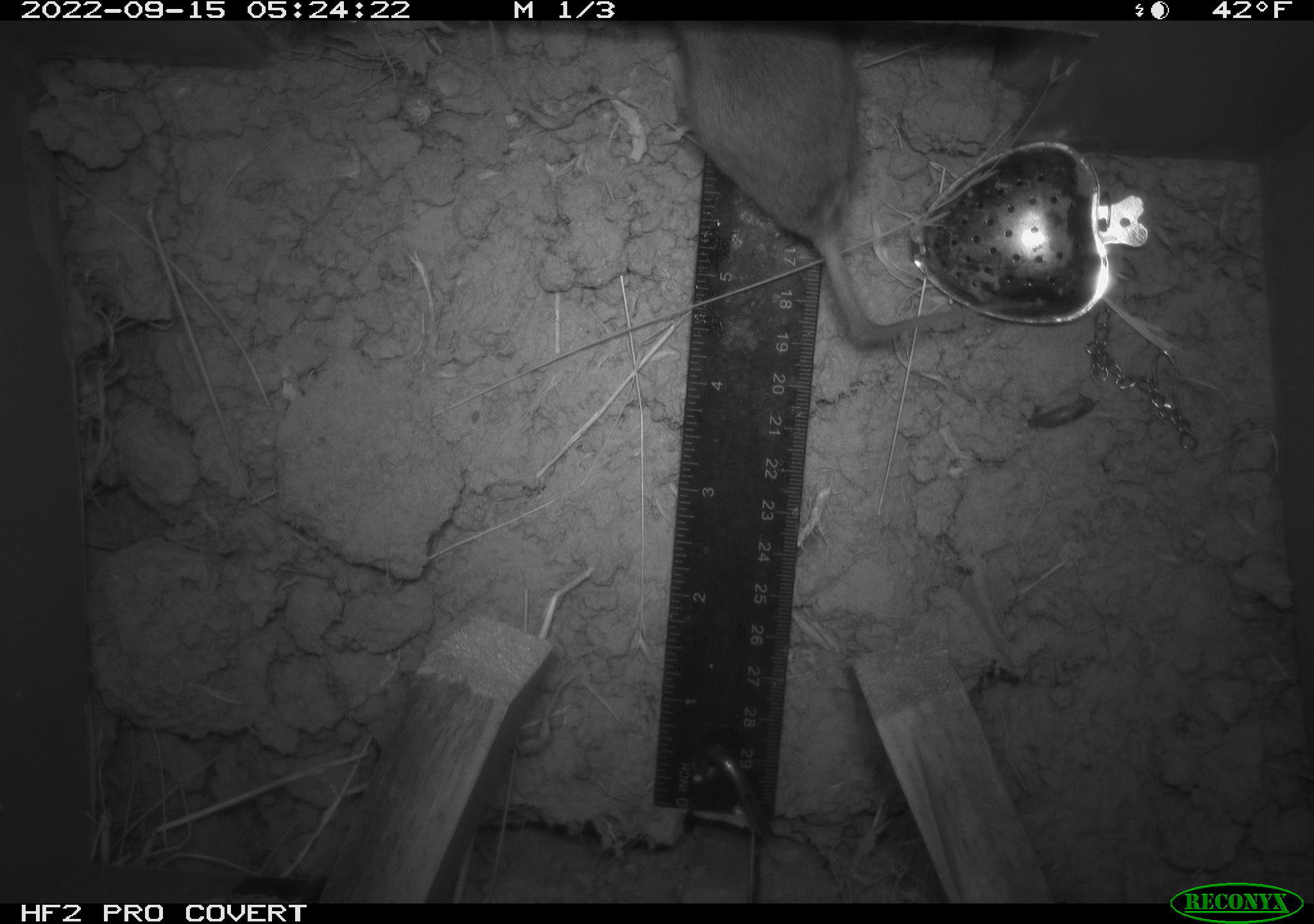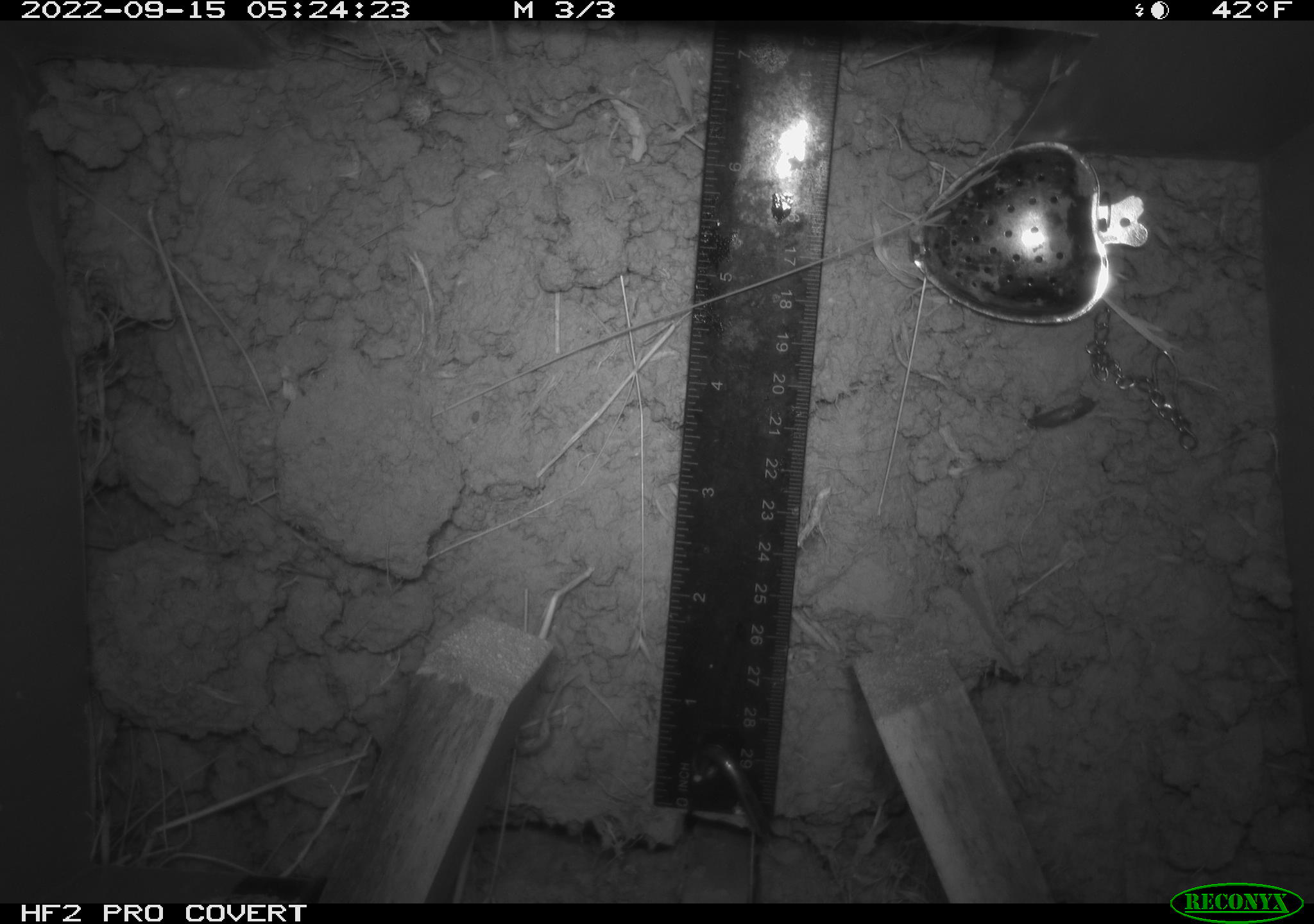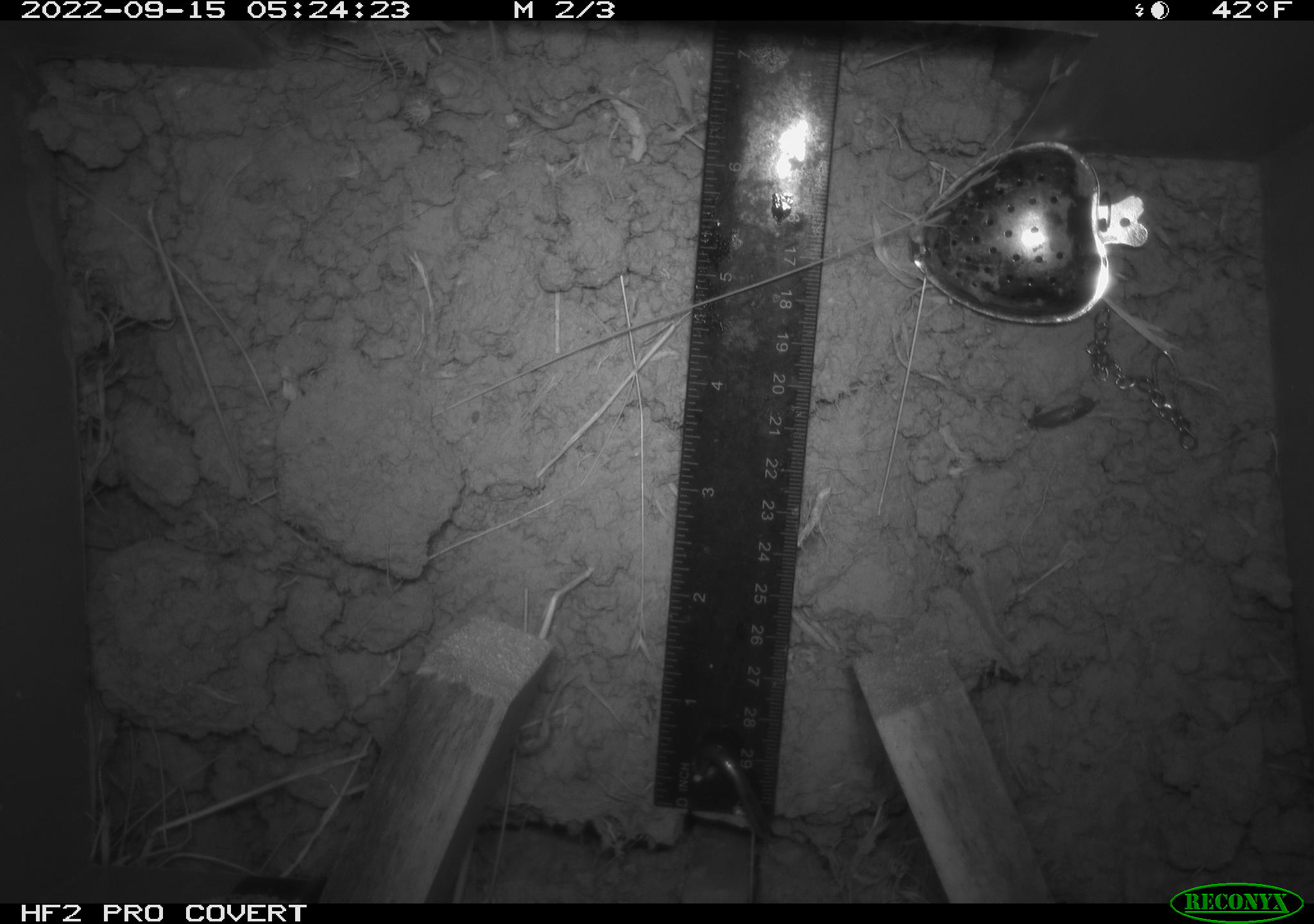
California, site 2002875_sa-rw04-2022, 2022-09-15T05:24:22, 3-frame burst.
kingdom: Animalia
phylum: Chordata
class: Mammalia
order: Rodentia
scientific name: Rodentia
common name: mouse species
Mouse species (Rodentia).